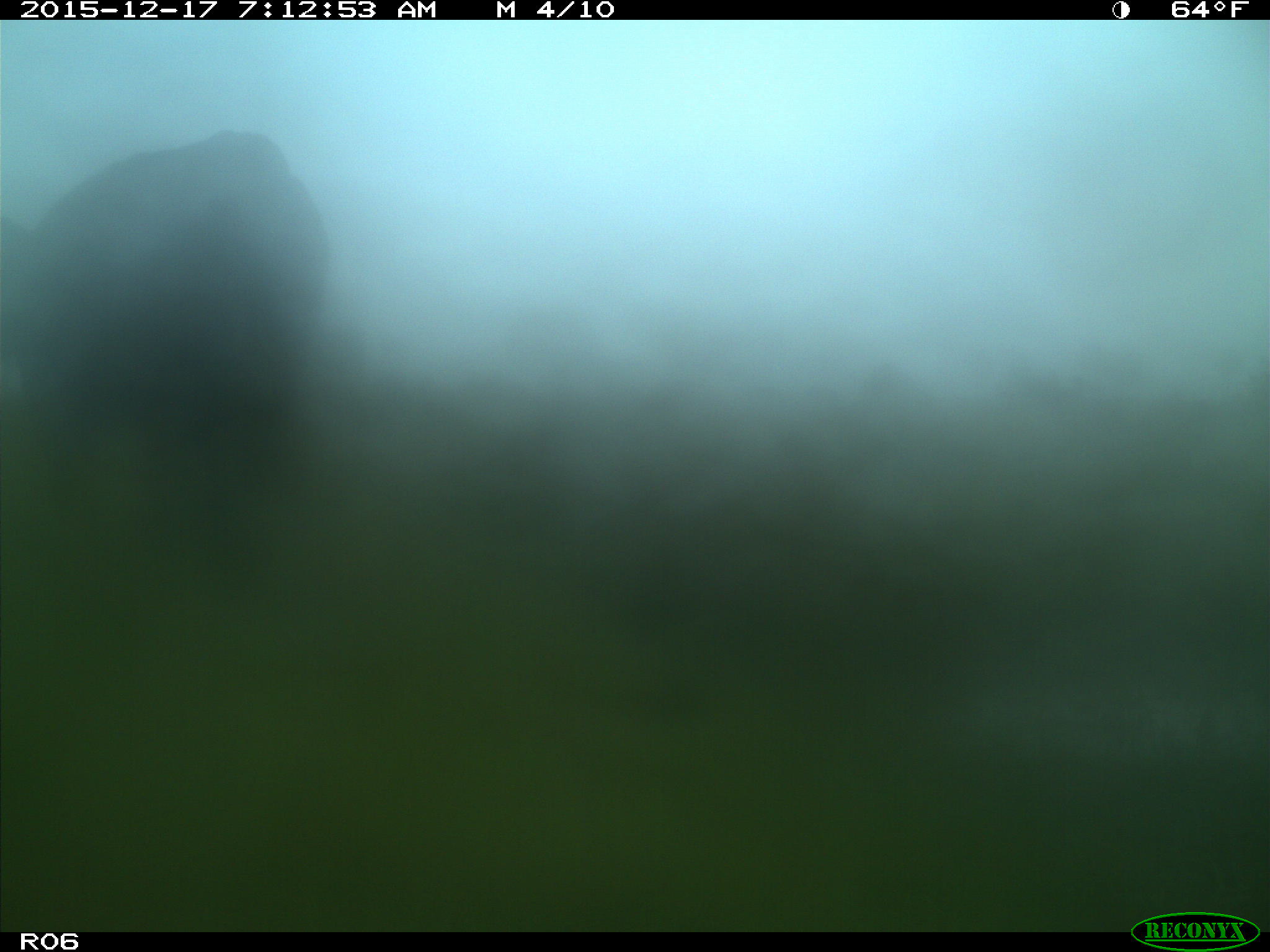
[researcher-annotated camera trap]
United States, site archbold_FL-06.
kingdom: Animalia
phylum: Chordata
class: Mammalia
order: Artiodactyla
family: Bovidae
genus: Bos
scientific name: Bos taurus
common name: domestic cow